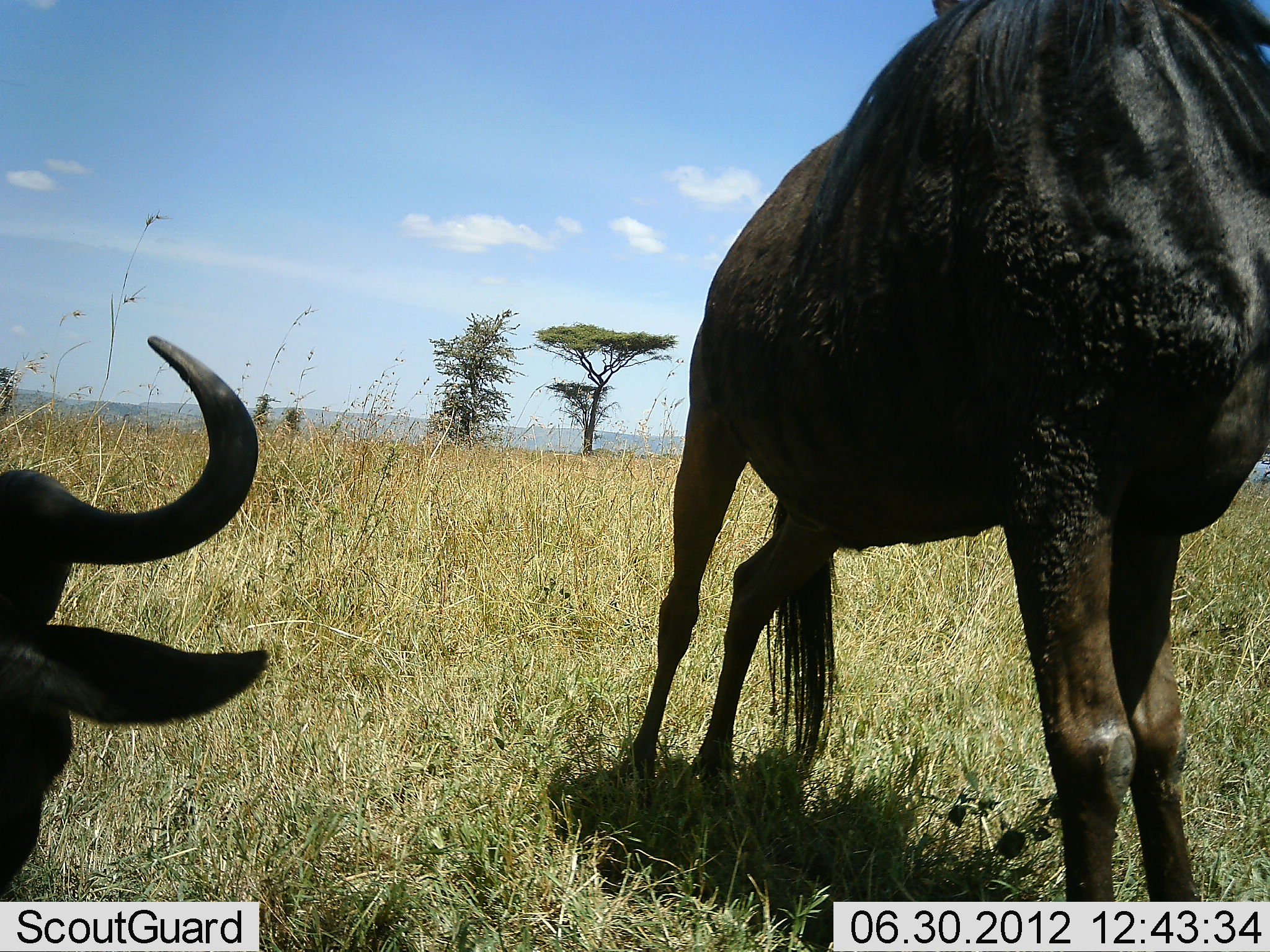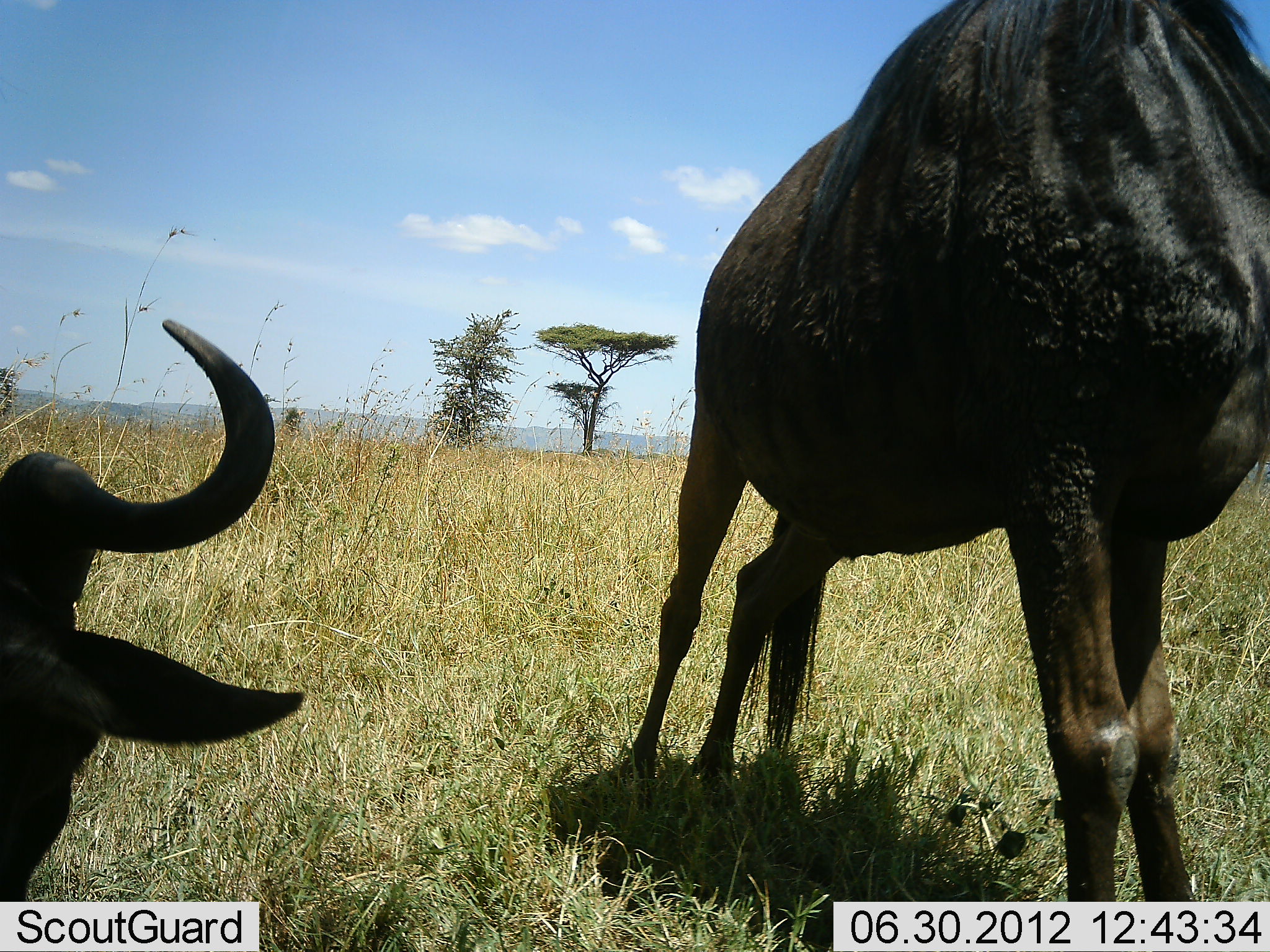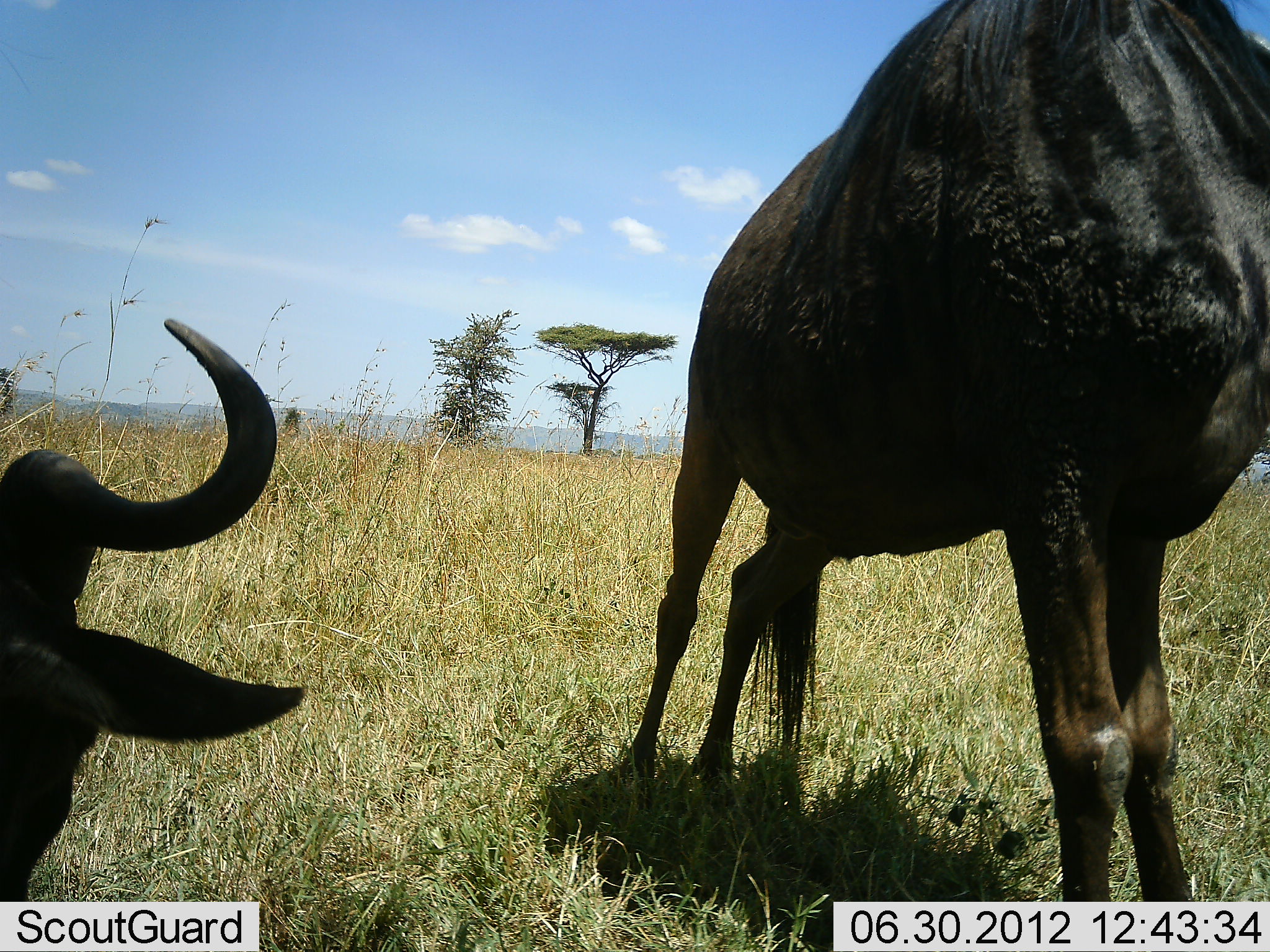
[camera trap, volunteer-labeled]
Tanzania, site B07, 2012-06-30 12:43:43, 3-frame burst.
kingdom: Animalia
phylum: Chordata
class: Mammalia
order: Artiodactyla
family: Bovidae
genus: Connochaetes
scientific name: Connochaetes taurinus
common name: blue wildebeest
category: wildebeest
Wildebeest (blue wildebeest) (Connochaetes taurinus), count 2. Behavior (volunteer vote fractions): standing 100%, resting 80%, moving 0%, interacting 0%. Young present (vote fraction): 0%. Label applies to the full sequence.